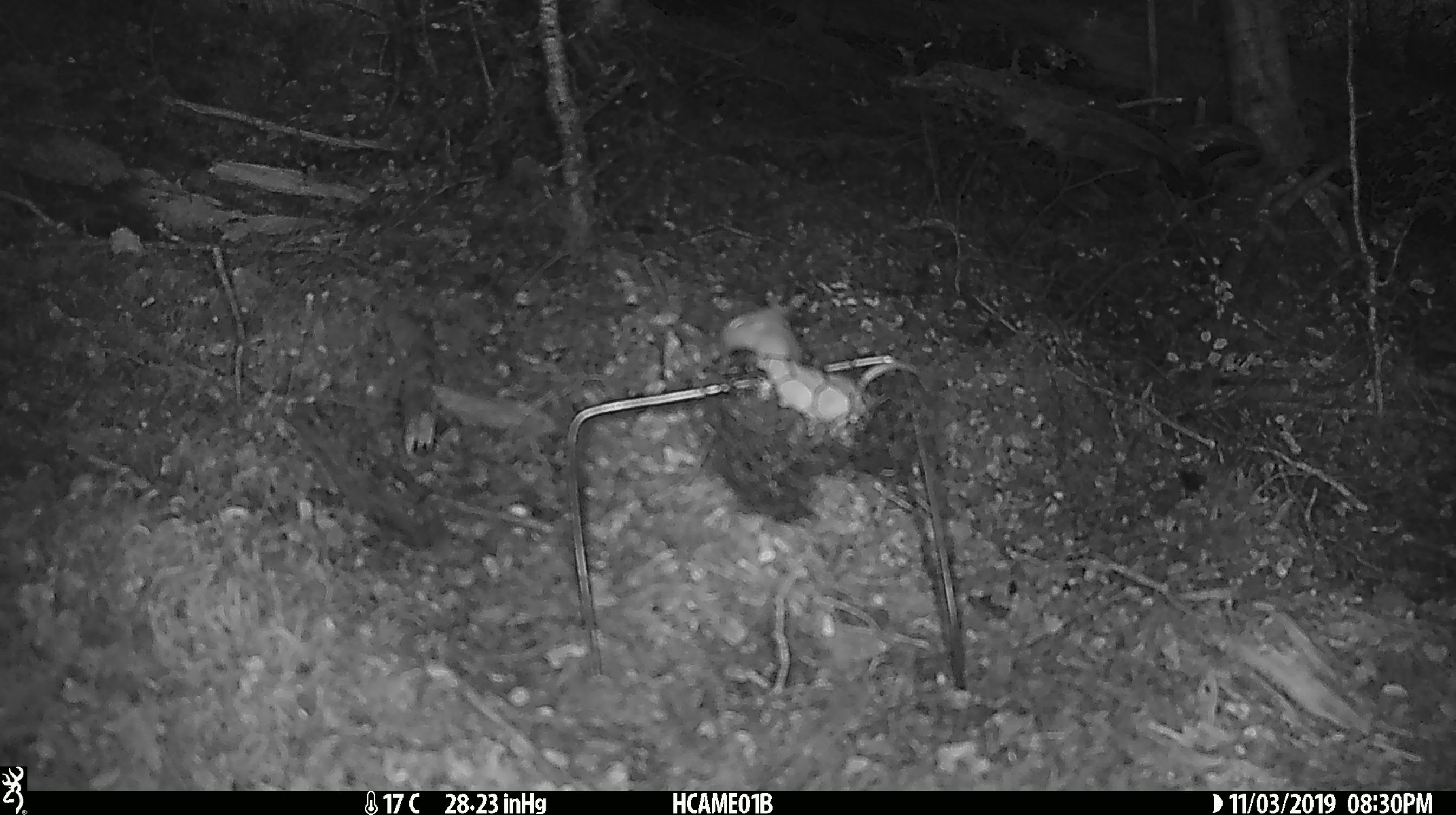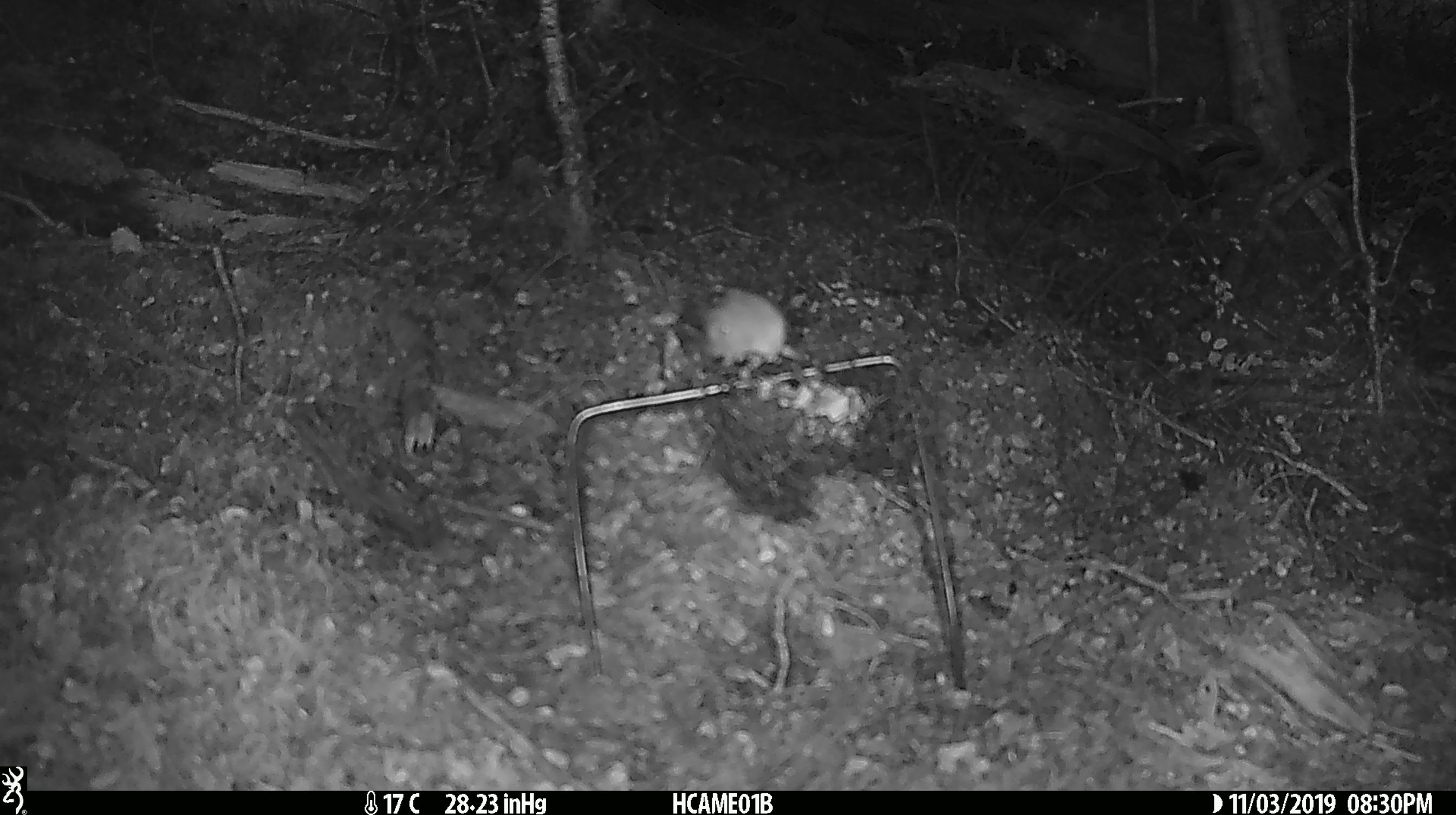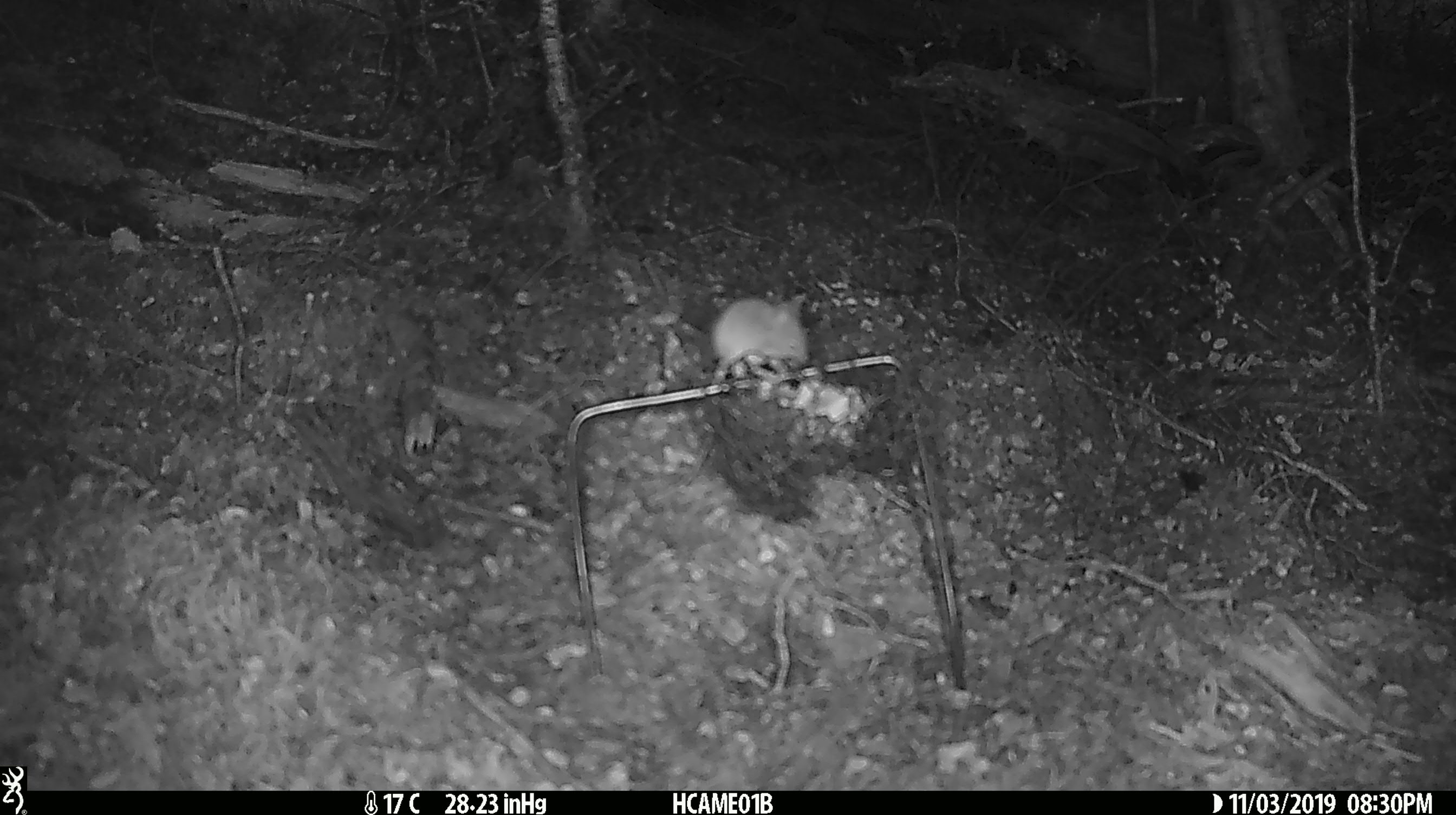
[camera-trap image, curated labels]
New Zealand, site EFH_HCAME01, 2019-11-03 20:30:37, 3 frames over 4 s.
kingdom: Animalia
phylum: Chordata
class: Mammalia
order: Rodentia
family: Muridae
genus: Mus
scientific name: Mus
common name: mouse